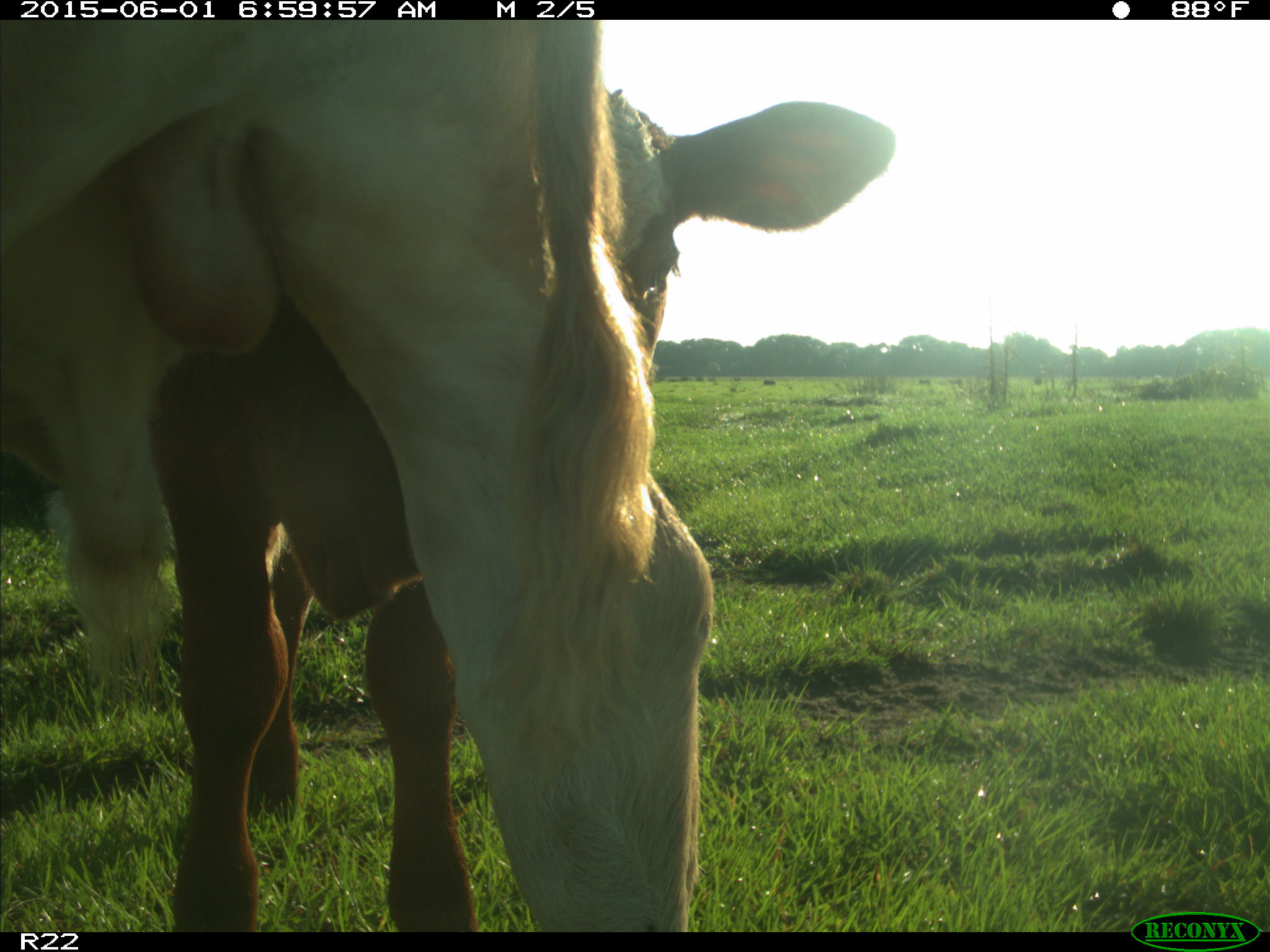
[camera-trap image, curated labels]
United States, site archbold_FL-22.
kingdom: Animalia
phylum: Chordata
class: Mammalia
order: Artiodactyla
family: Bovidae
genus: Bos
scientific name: Bos taurus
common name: domestic cow